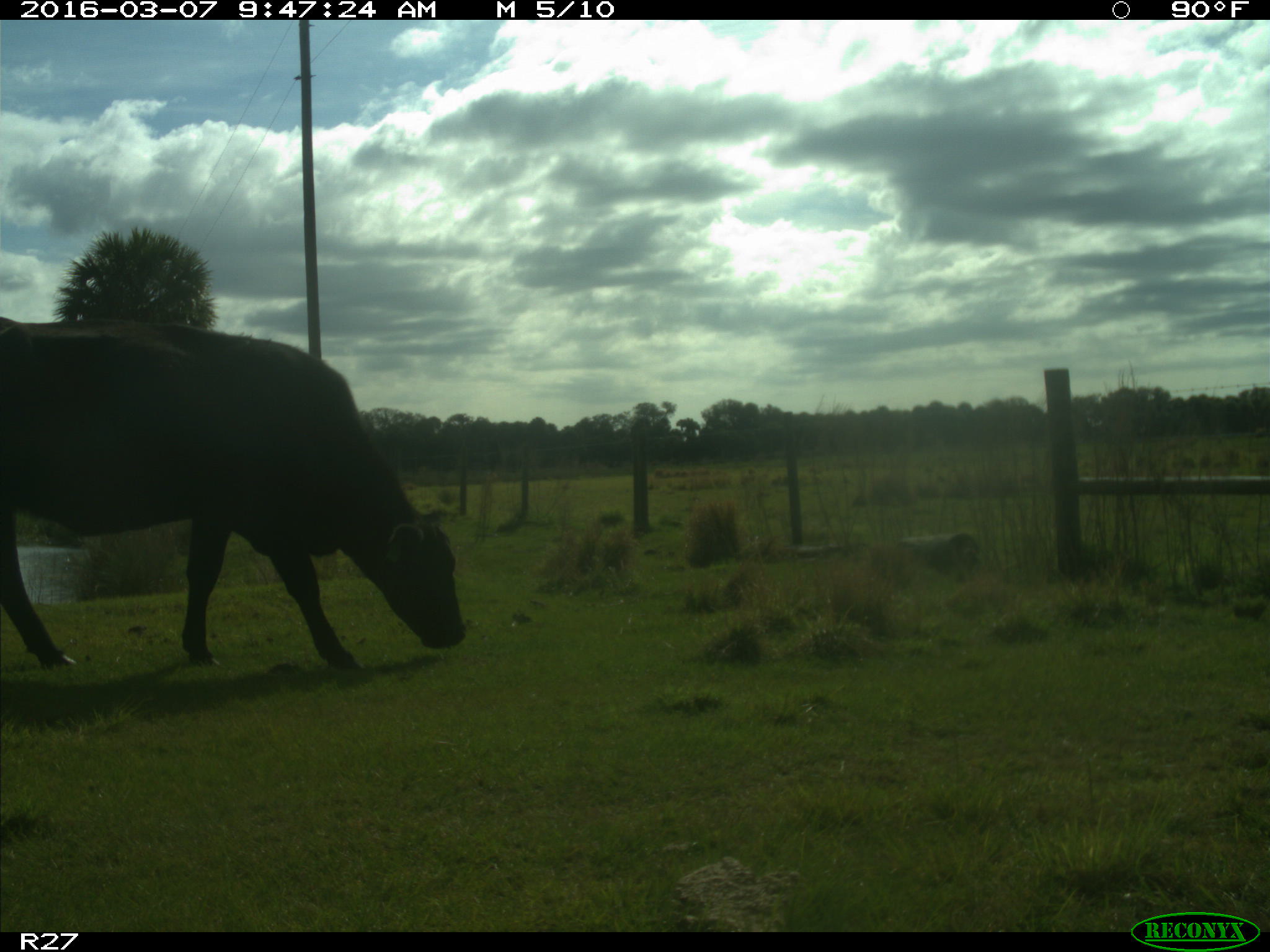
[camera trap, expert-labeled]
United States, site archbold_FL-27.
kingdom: Animalia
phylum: Chordata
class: Mammalia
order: Artiodactyla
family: Bovidae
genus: Bos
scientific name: Bos taurus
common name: domestic cow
Bos taurus (domestic cow).